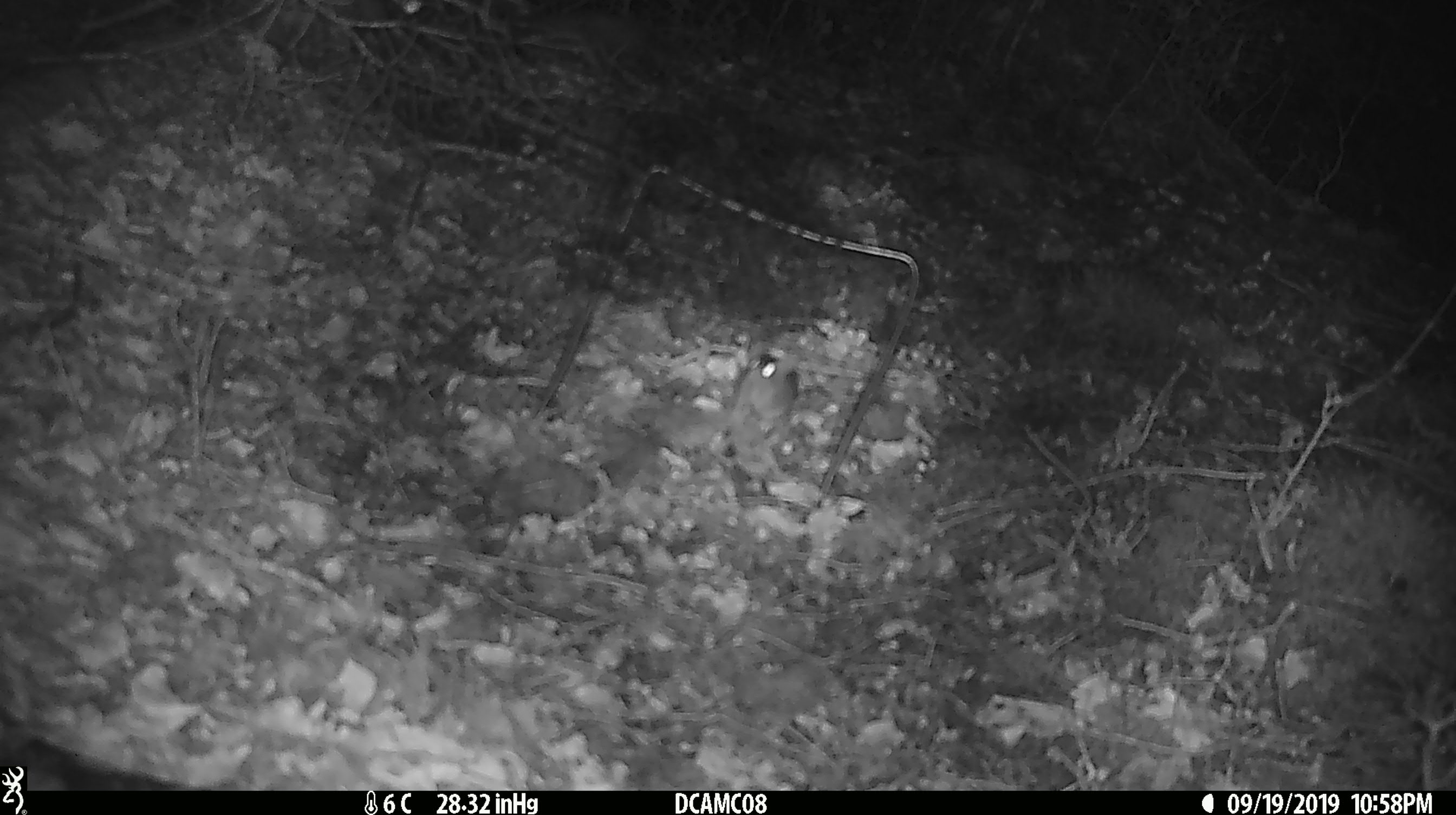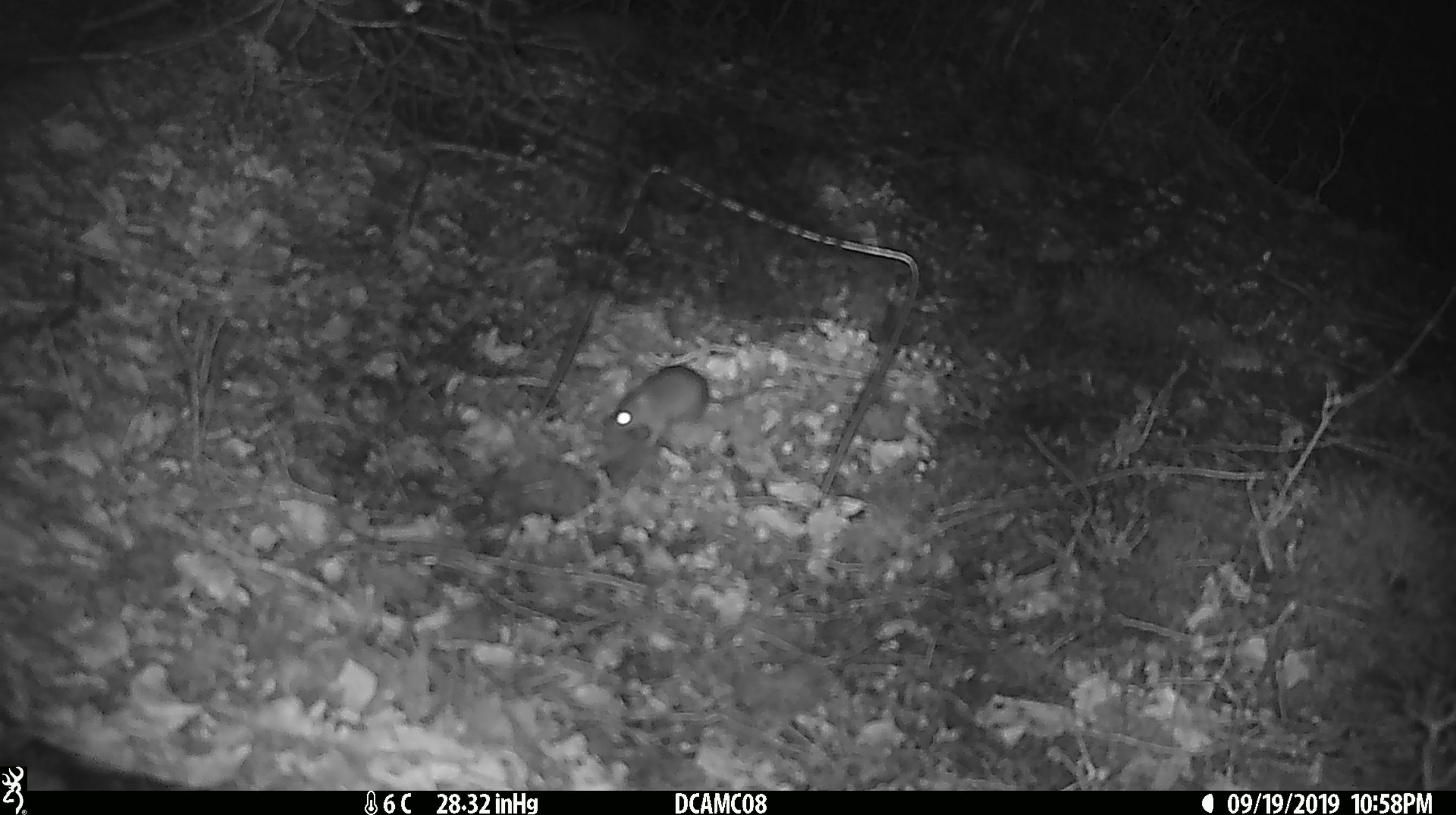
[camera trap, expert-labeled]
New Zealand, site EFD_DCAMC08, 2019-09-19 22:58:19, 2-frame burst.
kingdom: Animalia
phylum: Chordata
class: Mammalia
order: Rodentia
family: Muridae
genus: Mus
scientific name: Mus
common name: mouse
Mouse (Mus).